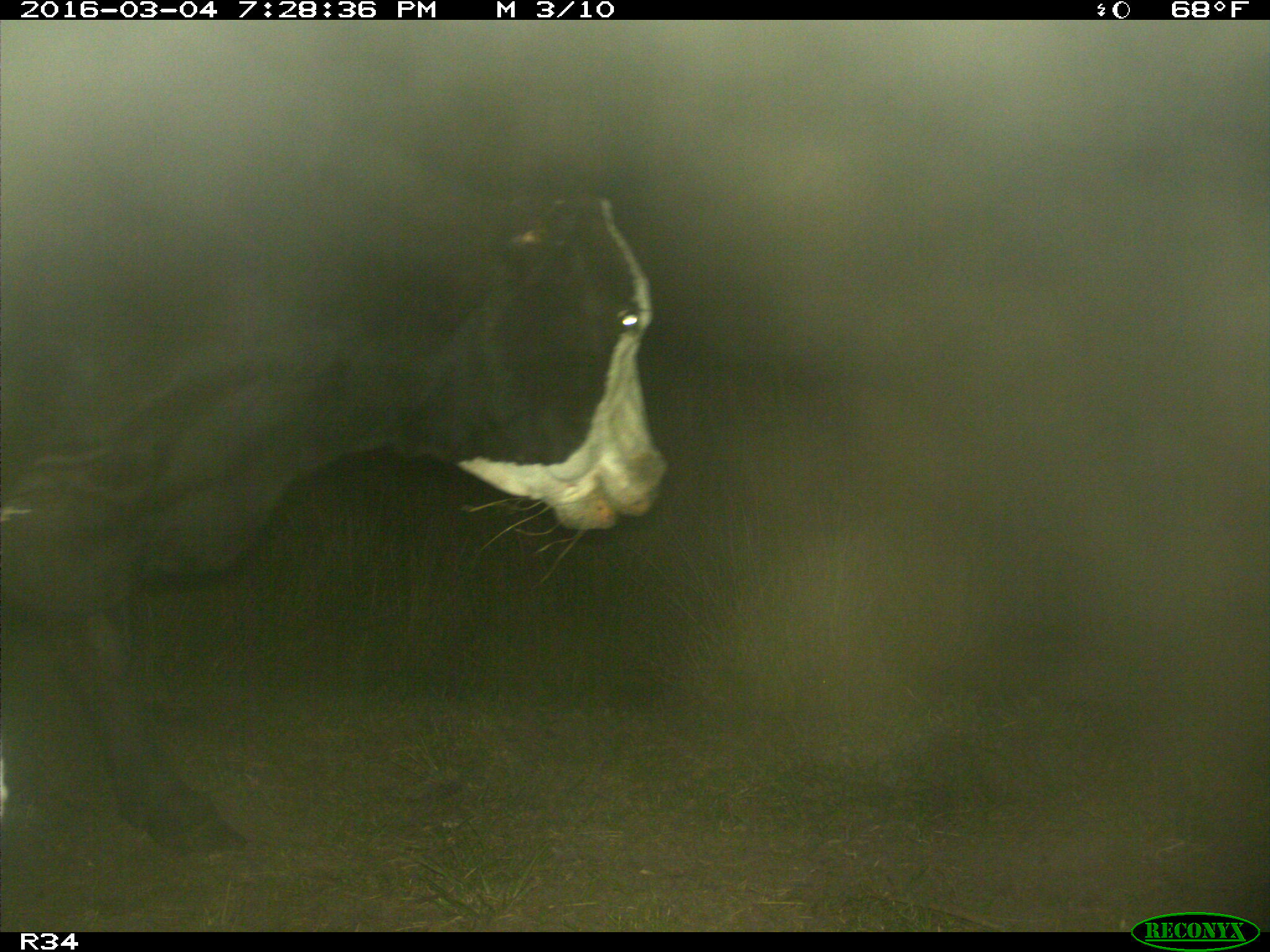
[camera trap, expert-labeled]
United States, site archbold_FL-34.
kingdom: Animalia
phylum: Chordata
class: Mammalia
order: Artiodactyla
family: Bovidae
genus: Bos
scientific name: Bos taurus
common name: domestic cow